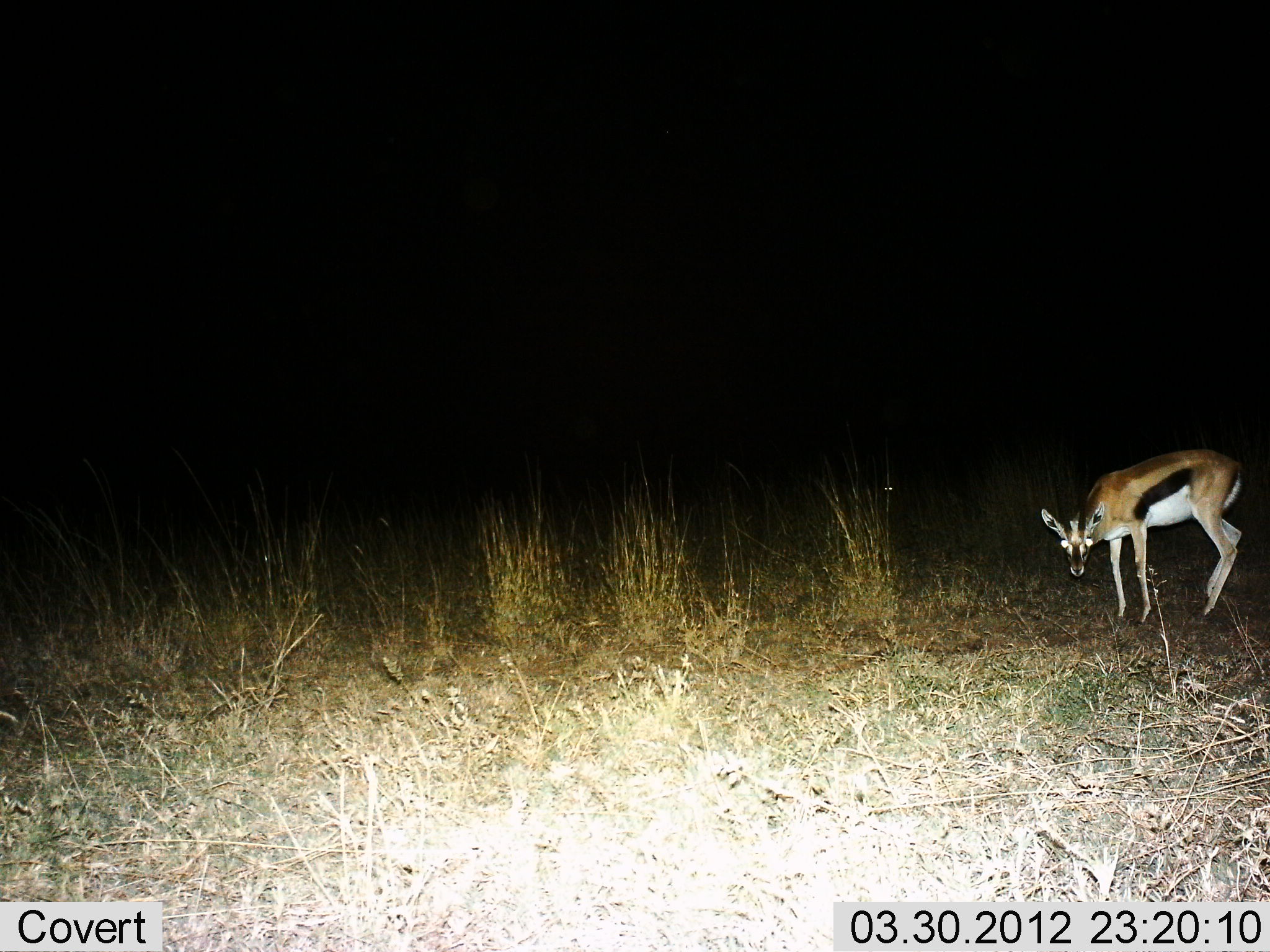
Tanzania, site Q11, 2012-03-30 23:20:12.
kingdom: Animalia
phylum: Chordata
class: Mammalia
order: Artiodactyla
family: Bovidae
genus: Eudorcas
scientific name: Eudorcas thomsonii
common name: thomson's gazelle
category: gazellethomsons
Gazellethomsons (thomson's gazelle) (Eudorcas thomsonii), count 1. Behavior (volunteer vote fractions): standing 100%, resting 0%, moving 0%, interacting 0%. Young present (vote fraction): 0%. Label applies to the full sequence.